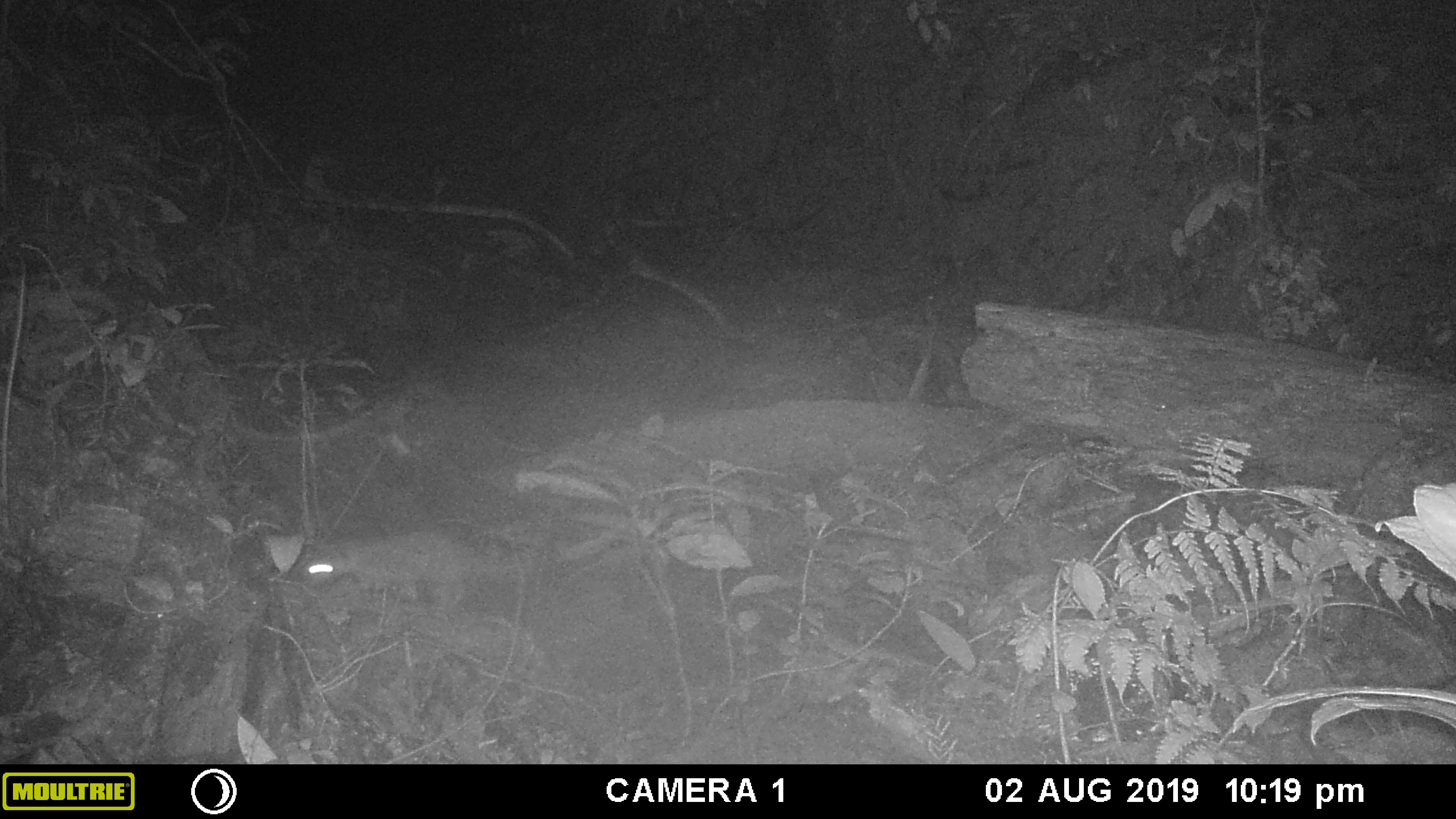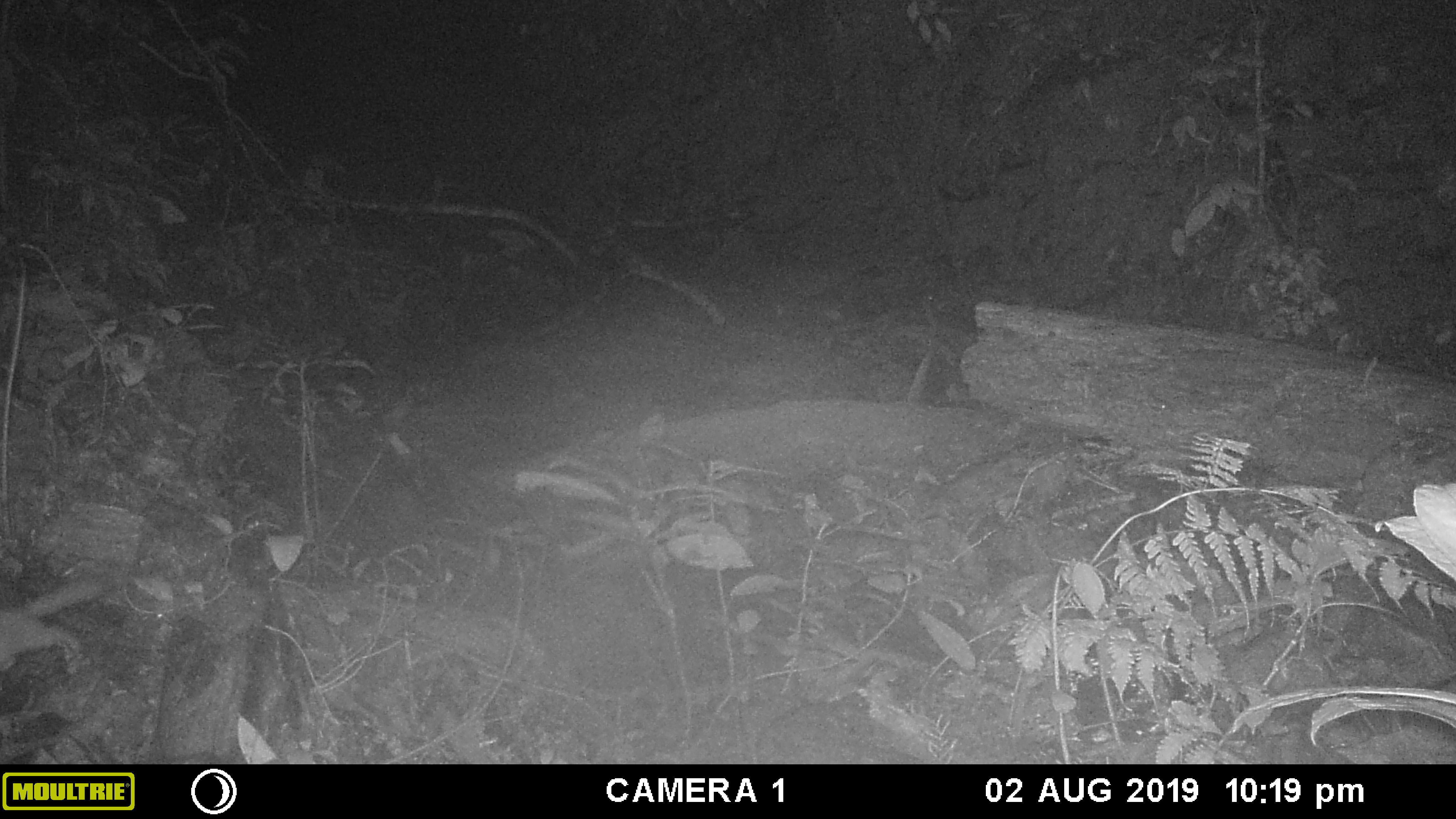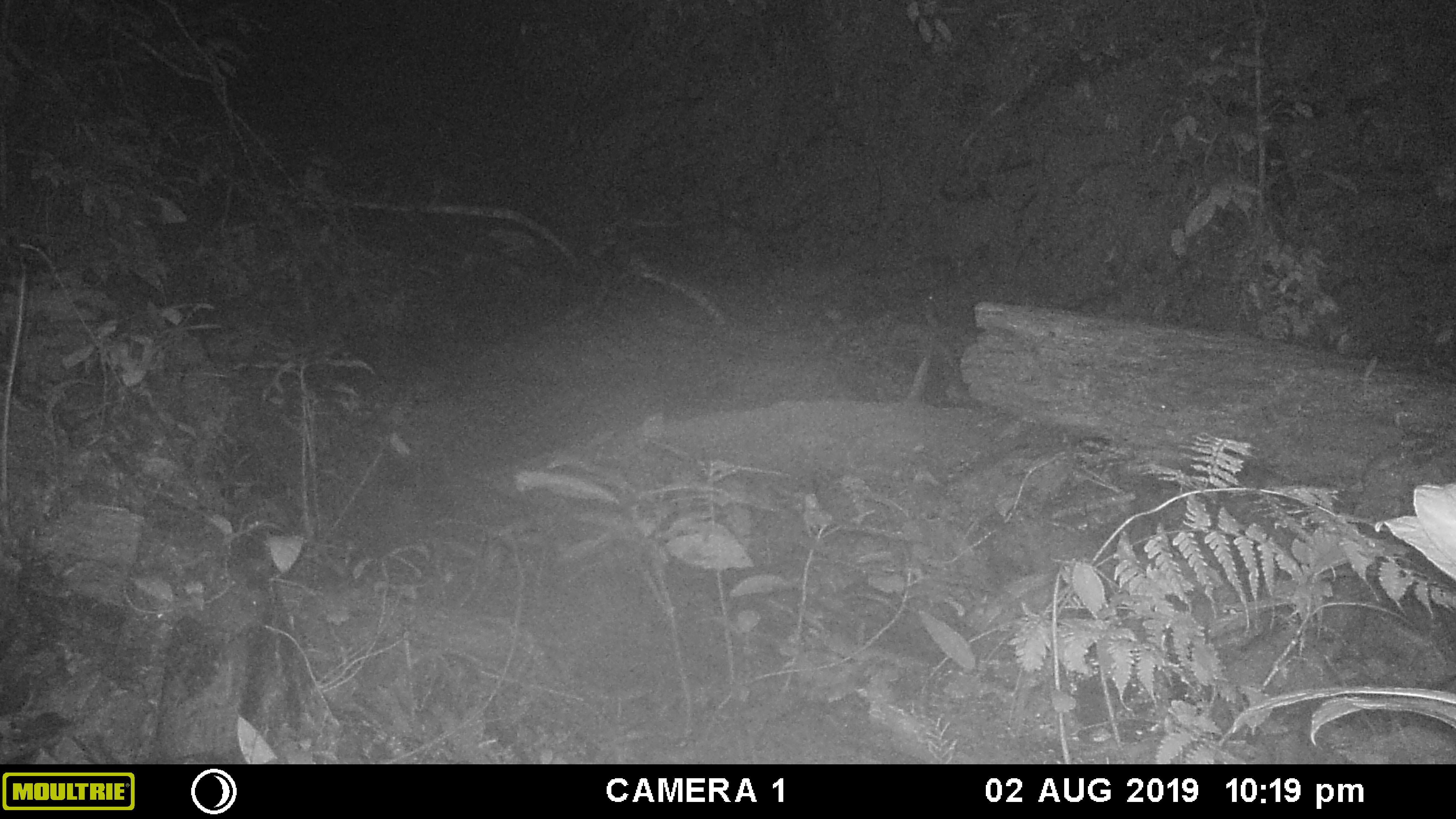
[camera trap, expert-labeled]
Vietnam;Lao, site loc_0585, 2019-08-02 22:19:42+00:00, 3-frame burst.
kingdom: Animalia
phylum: Chordata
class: Mammalia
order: Carnivora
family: Mustelidae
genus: Melogale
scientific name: Melogale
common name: ferret badger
Ferret badger (Melogale). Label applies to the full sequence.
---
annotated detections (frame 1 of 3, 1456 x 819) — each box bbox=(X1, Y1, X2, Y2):
ferret badger: bbox=(306, 520, 546, 610)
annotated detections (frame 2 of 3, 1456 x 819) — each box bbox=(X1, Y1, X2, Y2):
ferret badger: bbox=(0, 570, 106, 692)